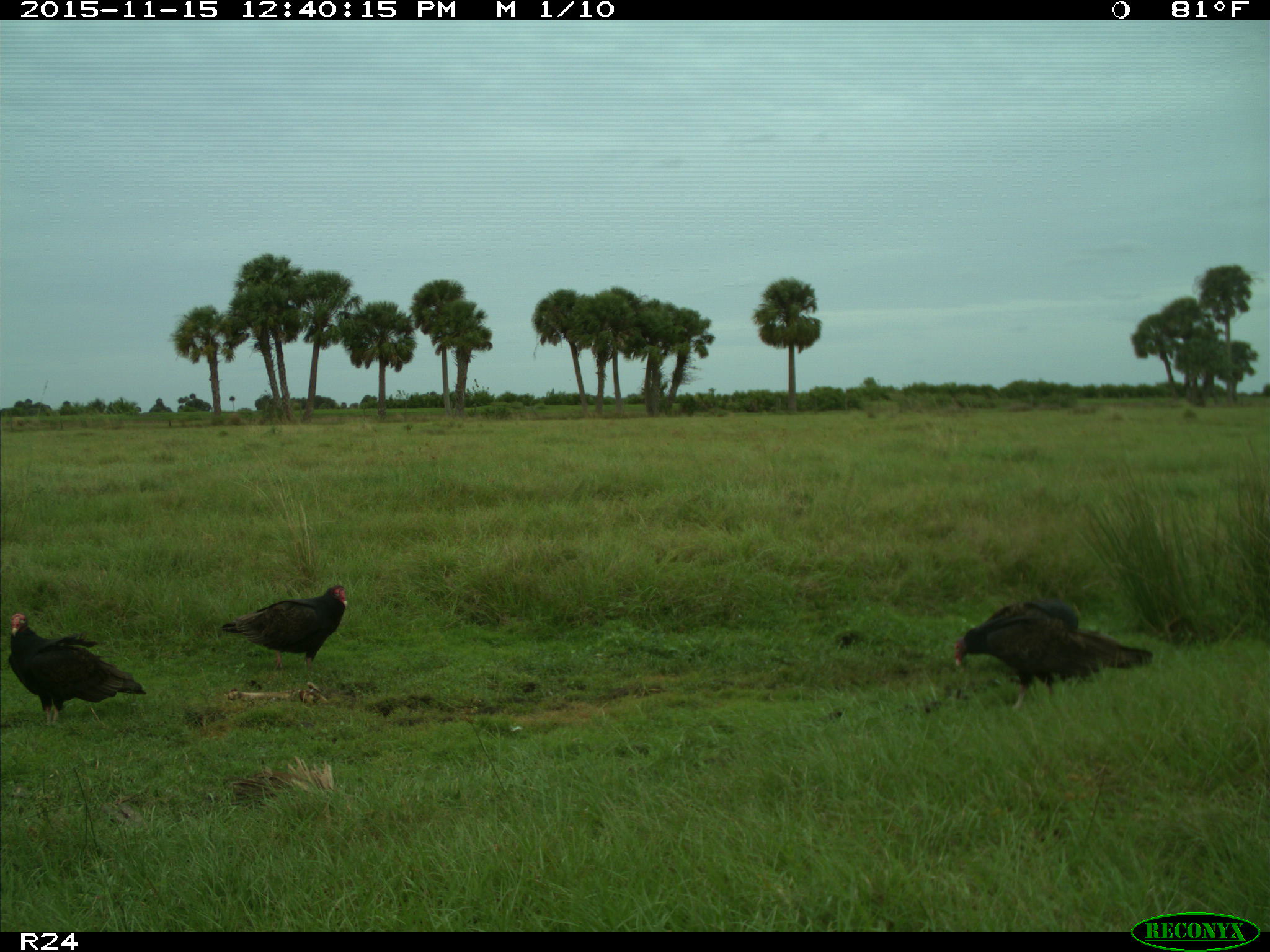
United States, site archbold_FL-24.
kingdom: Animalia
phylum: Chordata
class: Aves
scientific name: Aves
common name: birds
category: unidentified bird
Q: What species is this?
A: Unidentified bird (birds) (Aves).